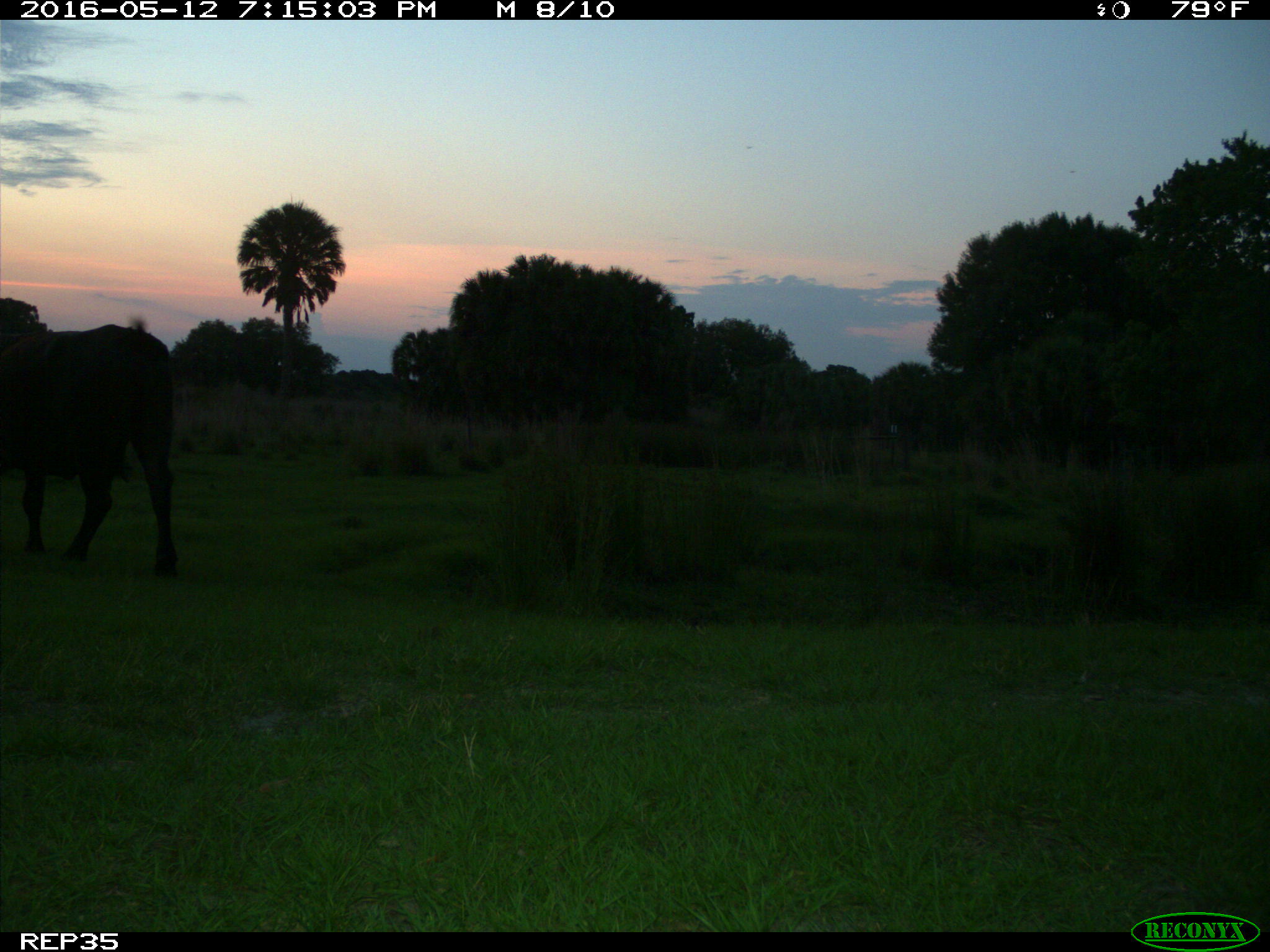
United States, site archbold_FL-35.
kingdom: Animalia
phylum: Chordata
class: Mammalia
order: Artiodactyla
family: Bovidae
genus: Bos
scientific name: Bos taurus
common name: domestic cow